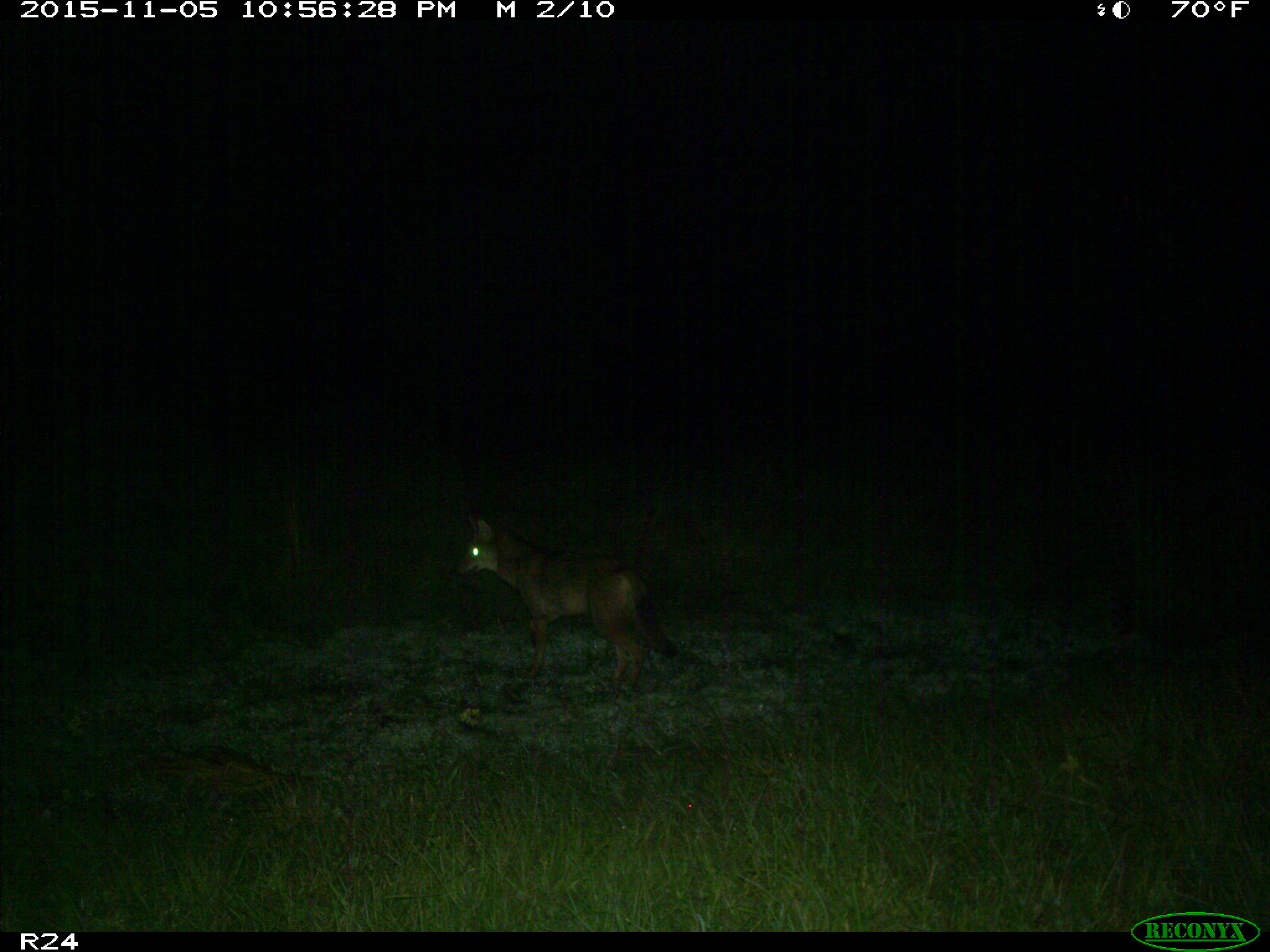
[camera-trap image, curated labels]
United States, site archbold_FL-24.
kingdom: Animalia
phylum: Chordata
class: Mammalia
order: Carnivora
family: Canidae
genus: Canis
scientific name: Canis latrans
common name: coyote